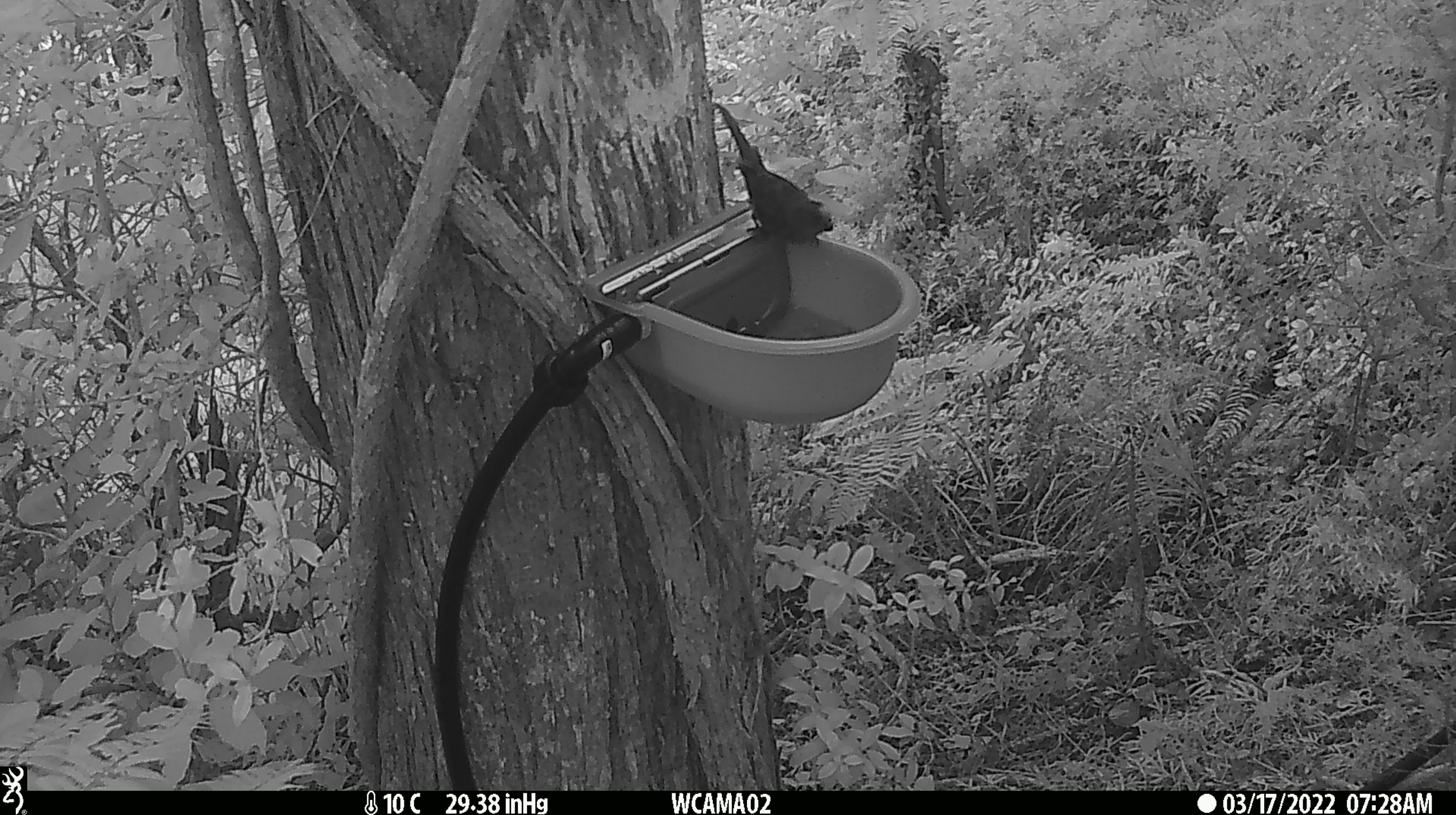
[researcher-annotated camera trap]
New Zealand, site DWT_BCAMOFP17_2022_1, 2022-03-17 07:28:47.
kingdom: Animalia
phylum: Chordata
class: Aves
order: Psittaciformes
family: Psittaculidae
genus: Cyanoramphus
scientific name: Cyanoramphus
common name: parakeet